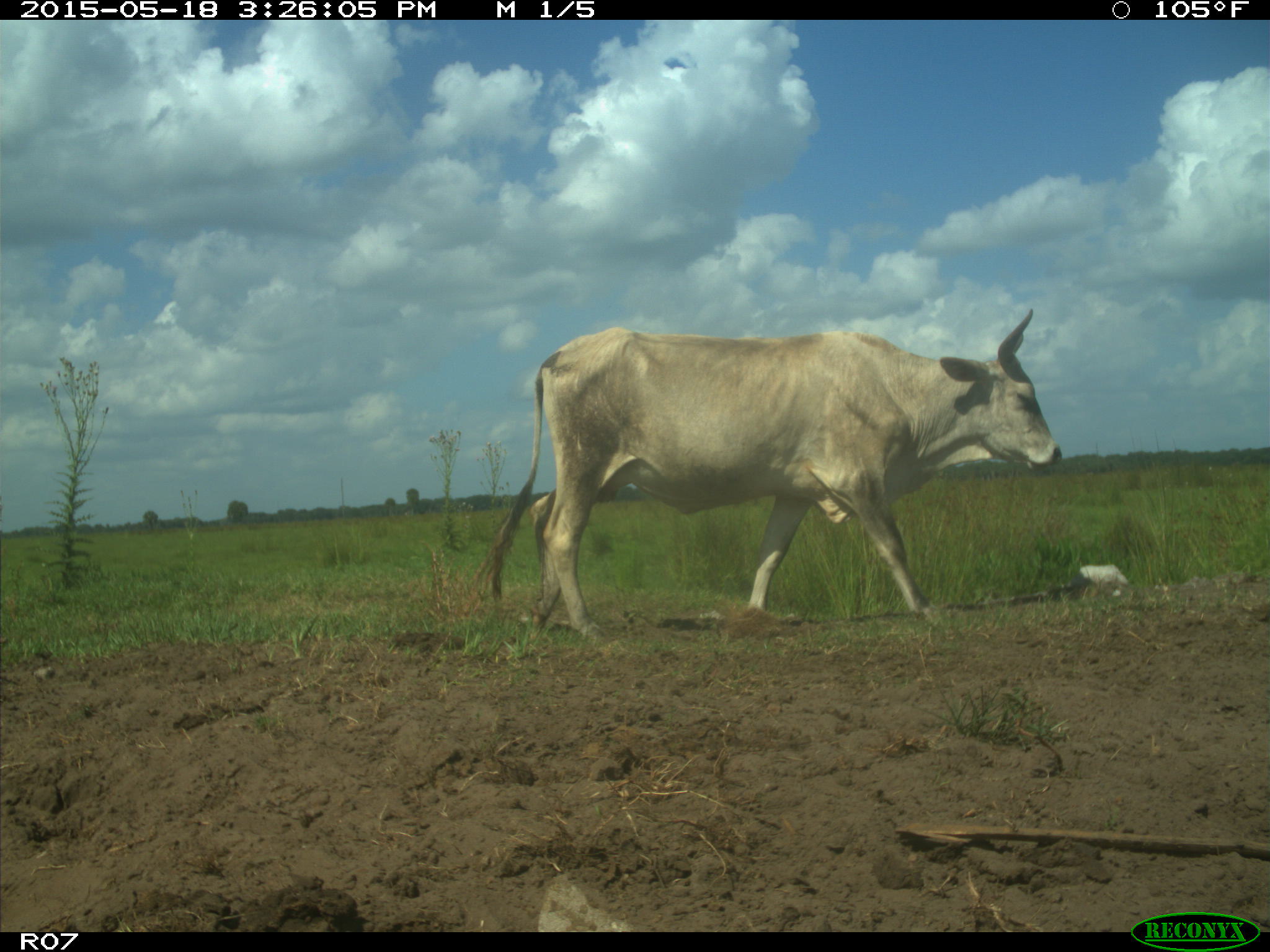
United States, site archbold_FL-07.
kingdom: Animalia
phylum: Chordata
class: Mammalia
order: Artiodactyla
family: Bovidae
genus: Bos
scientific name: Bos taurus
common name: domestic cow